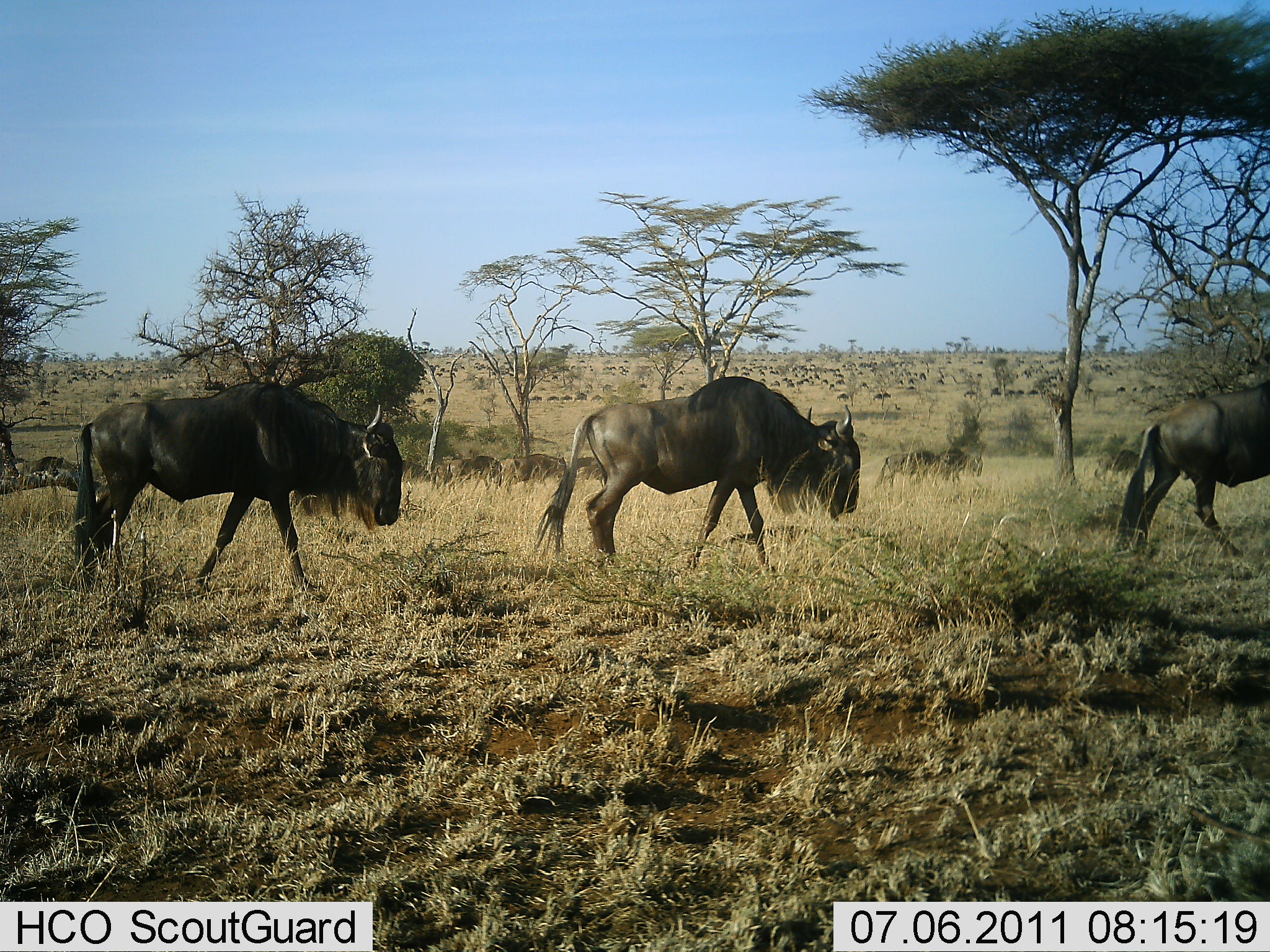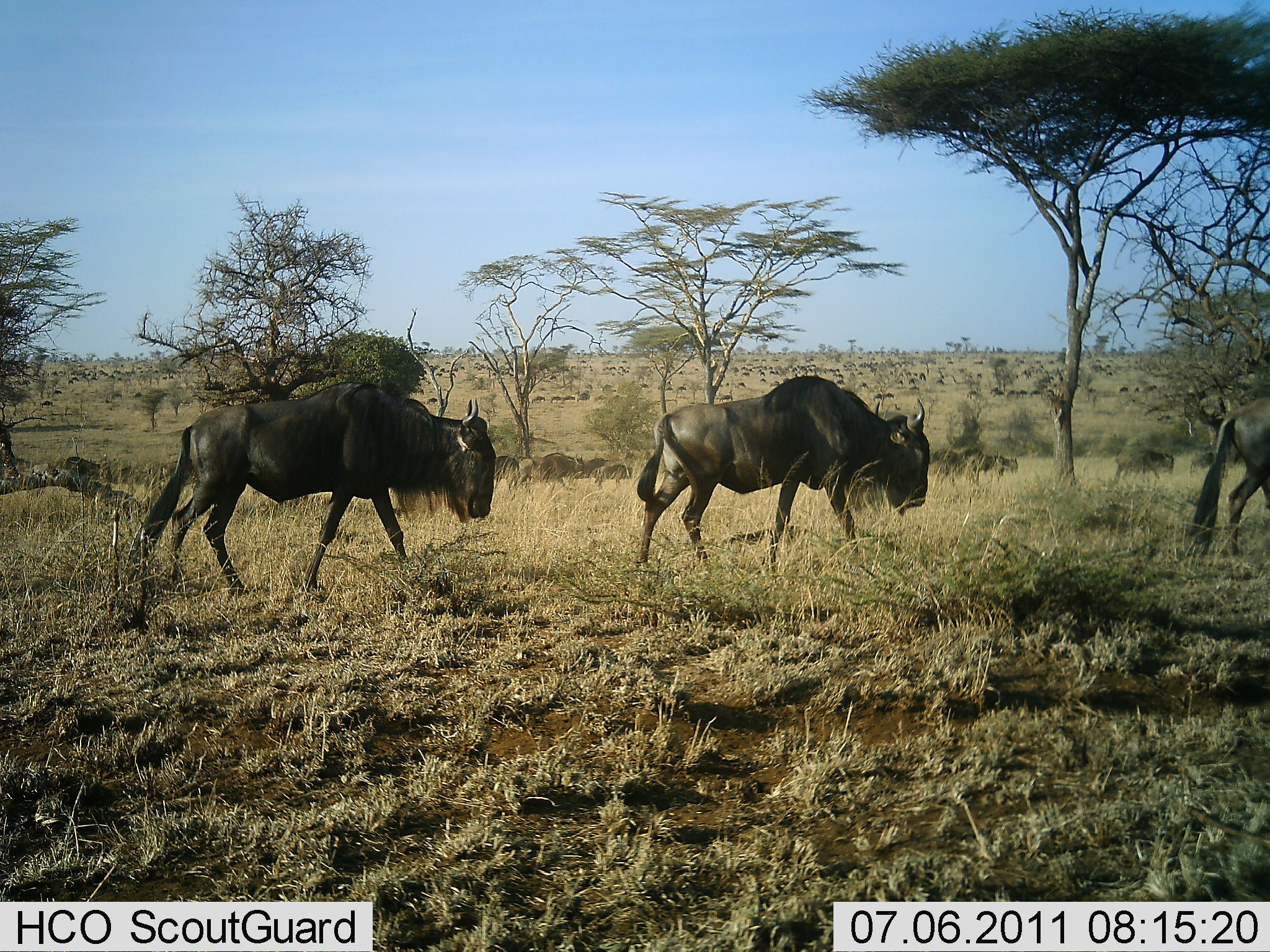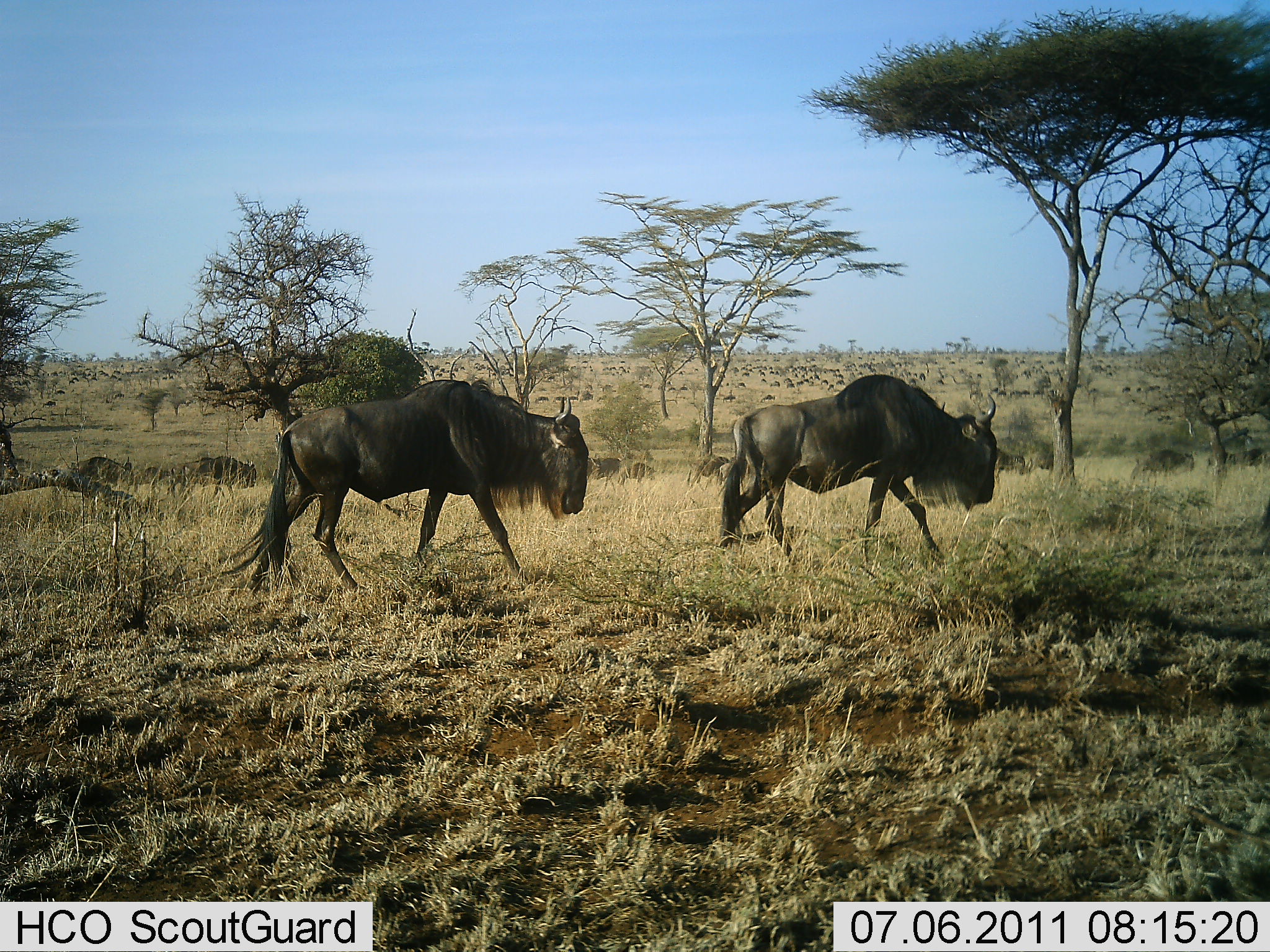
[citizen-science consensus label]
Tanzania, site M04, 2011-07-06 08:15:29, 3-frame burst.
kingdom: Animalia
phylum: Chordata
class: Mammalia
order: Artiodactyla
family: Bovidae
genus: Connochaetes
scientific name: Connochaetes taurinus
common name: blue wildebeest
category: wildebeest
Wildebeest (blue wildebeest) (Connochaetes taurinus), count 11-50. Behavior (volunteer vote fractions): standing 7%, resting 14%, moving 93%, interacting 0%. Young present (vote fraction): 0%. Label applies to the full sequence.